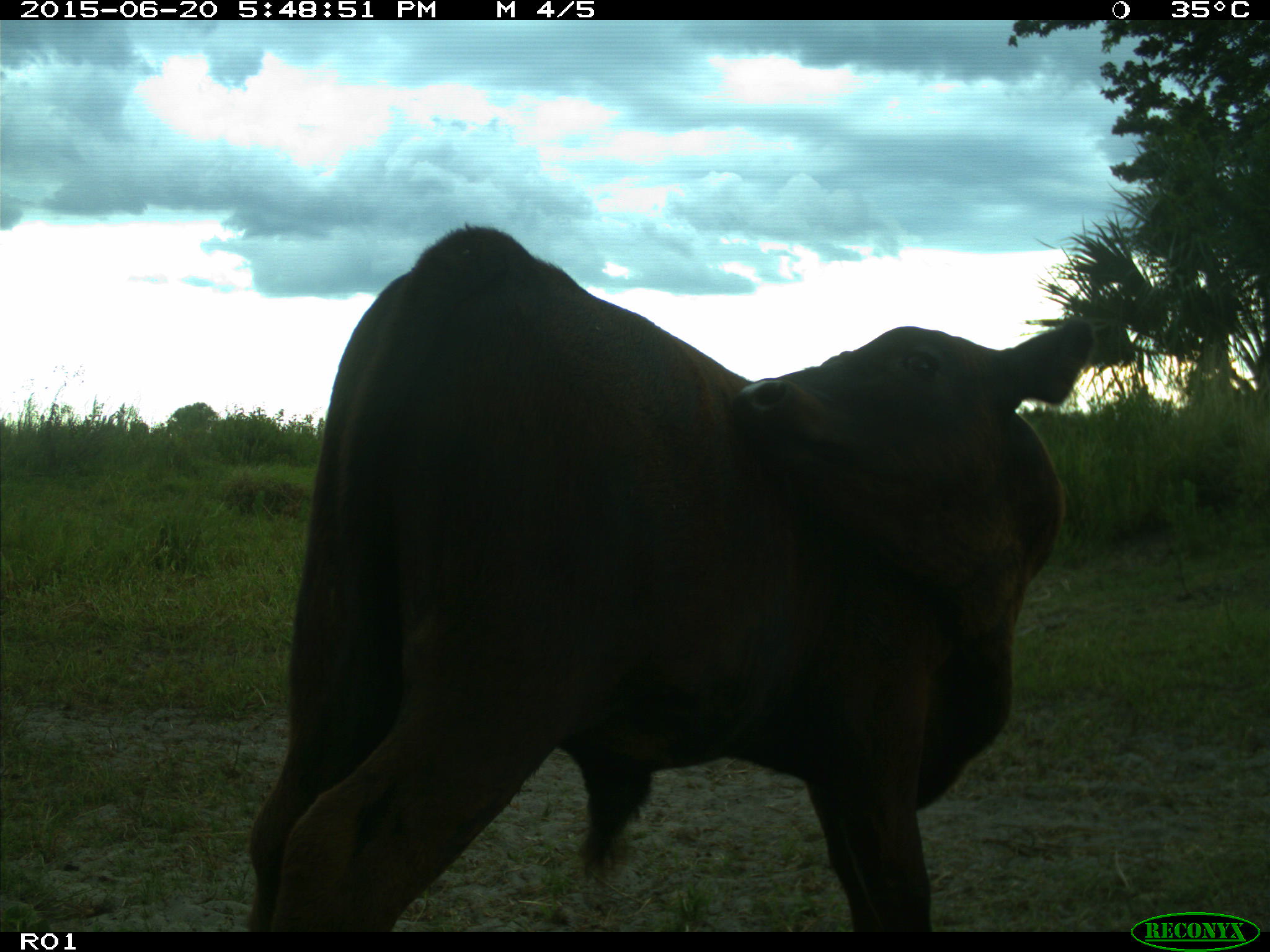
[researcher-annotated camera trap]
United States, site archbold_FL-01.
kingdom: Animalia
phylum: Chordata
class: Mammalia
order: Artiodactyla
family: Bovidae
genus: Bos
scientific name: Bos taurus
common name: domestic cow